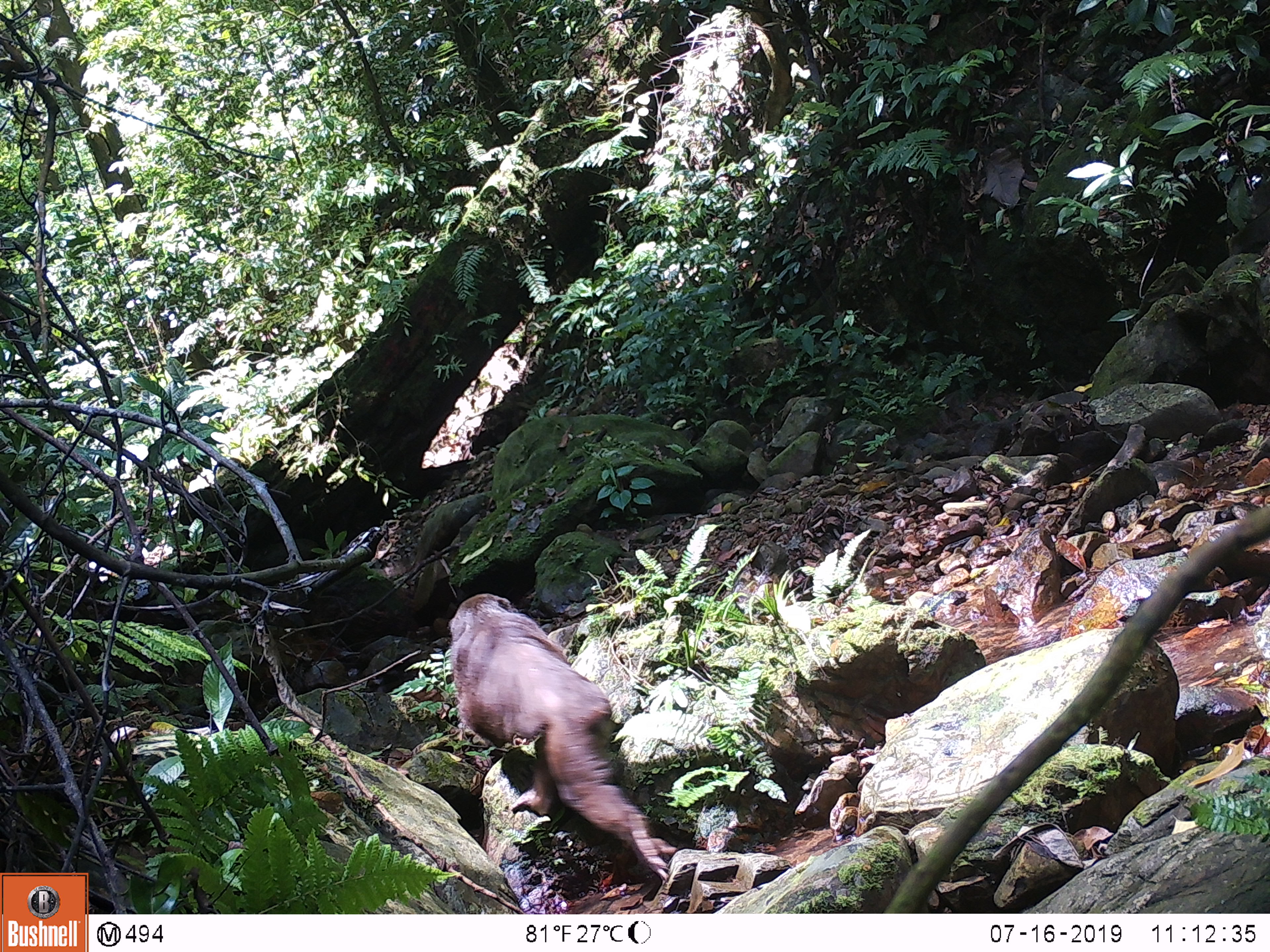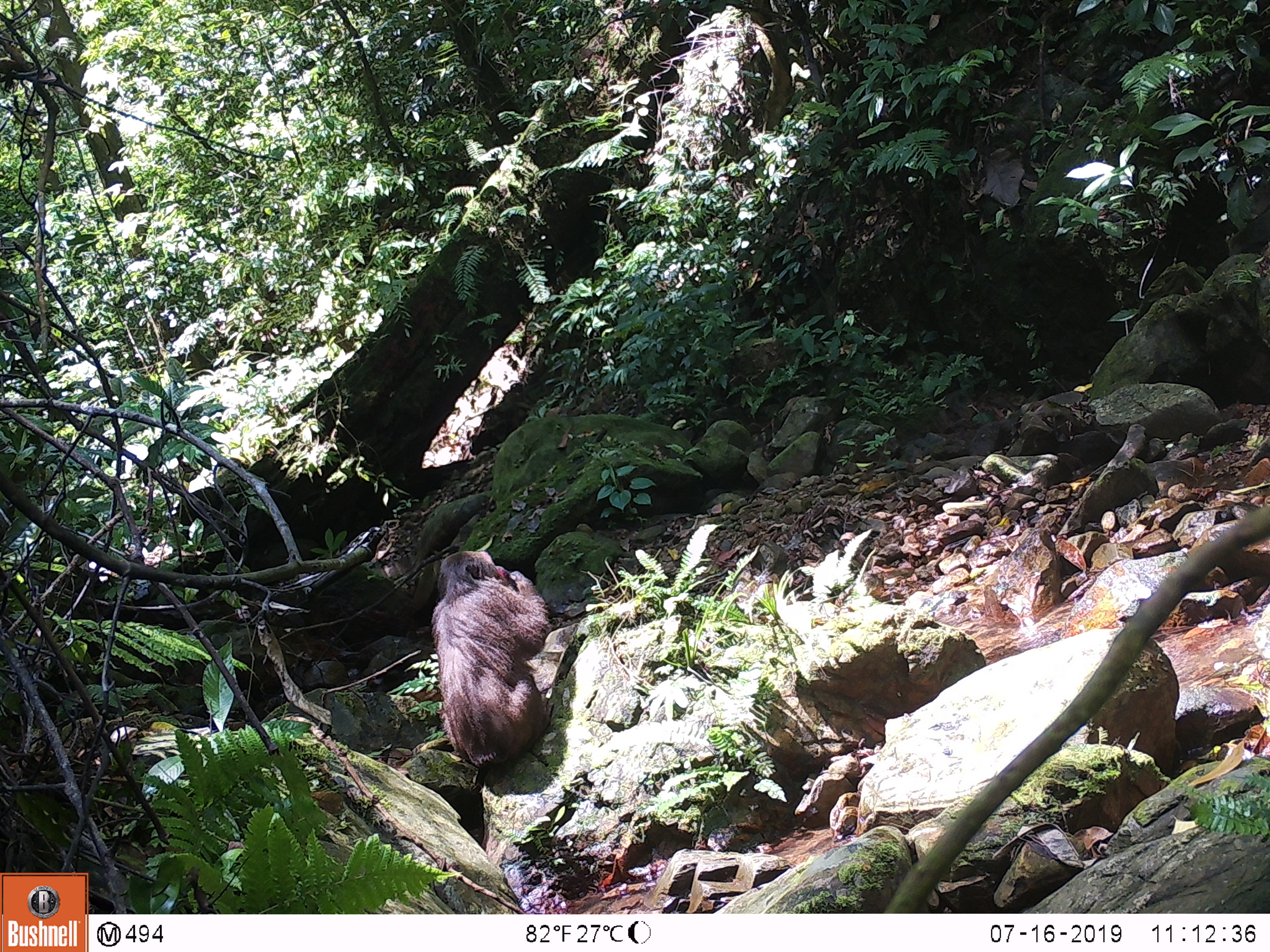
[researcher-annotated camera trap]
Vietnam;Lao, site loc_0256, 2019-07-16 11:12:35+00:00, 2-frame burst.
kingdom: Animalia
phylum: Chordata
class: Mammalia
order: Primates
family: Cercopithecidae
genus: Macaca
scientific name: Macaca arctoides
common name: stump-tailed macaque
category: stump tailed macaque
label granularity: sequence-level